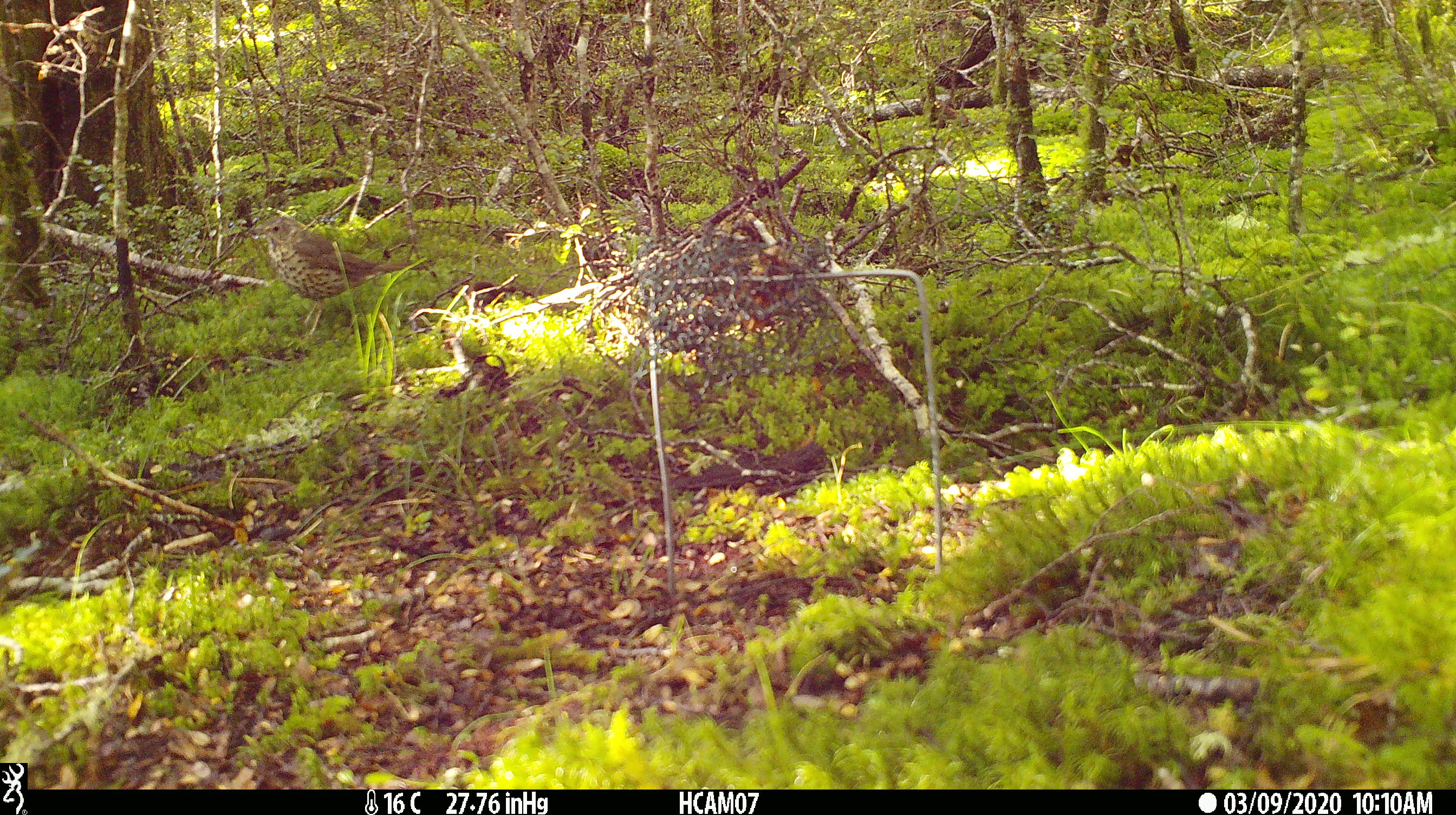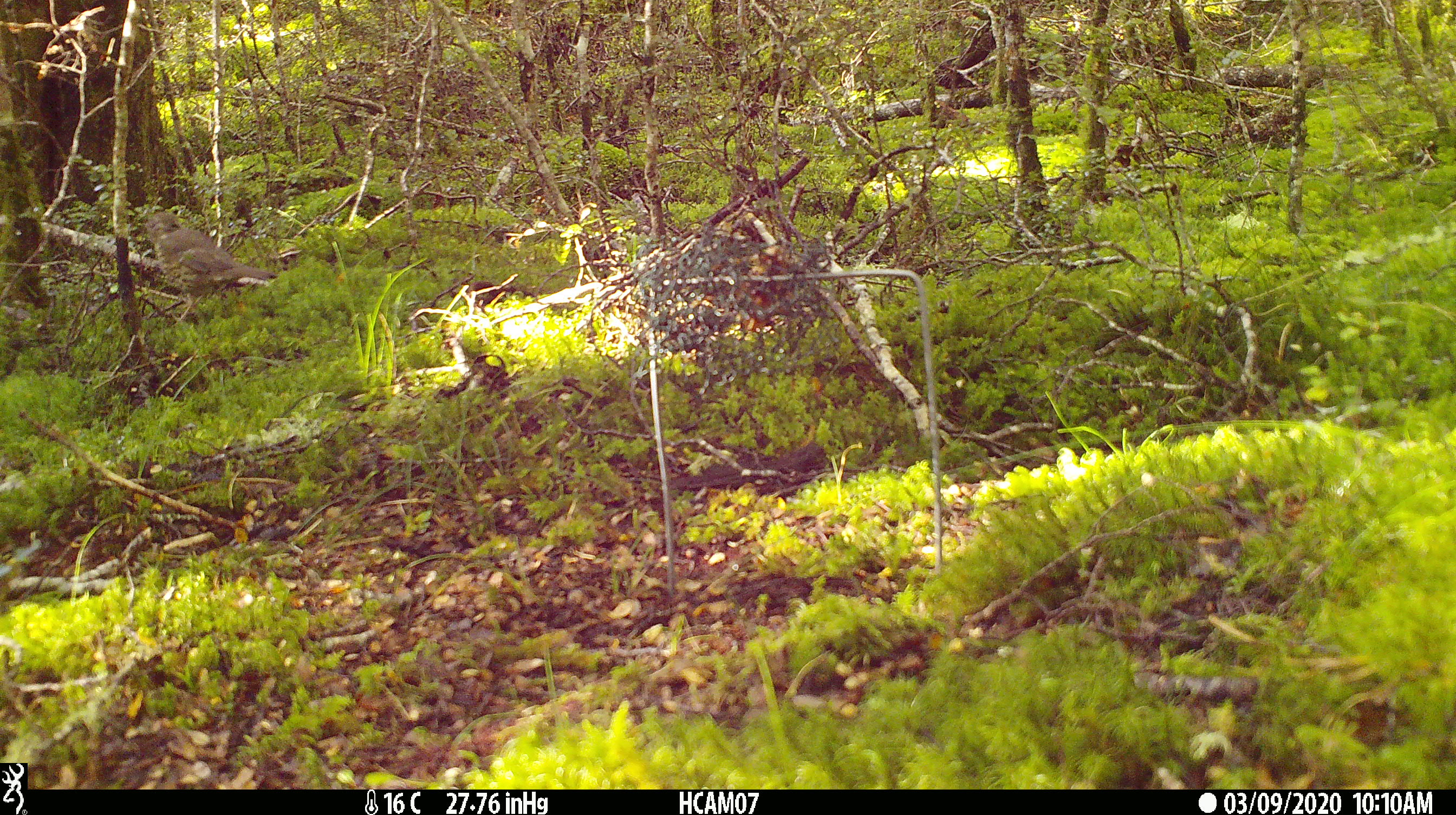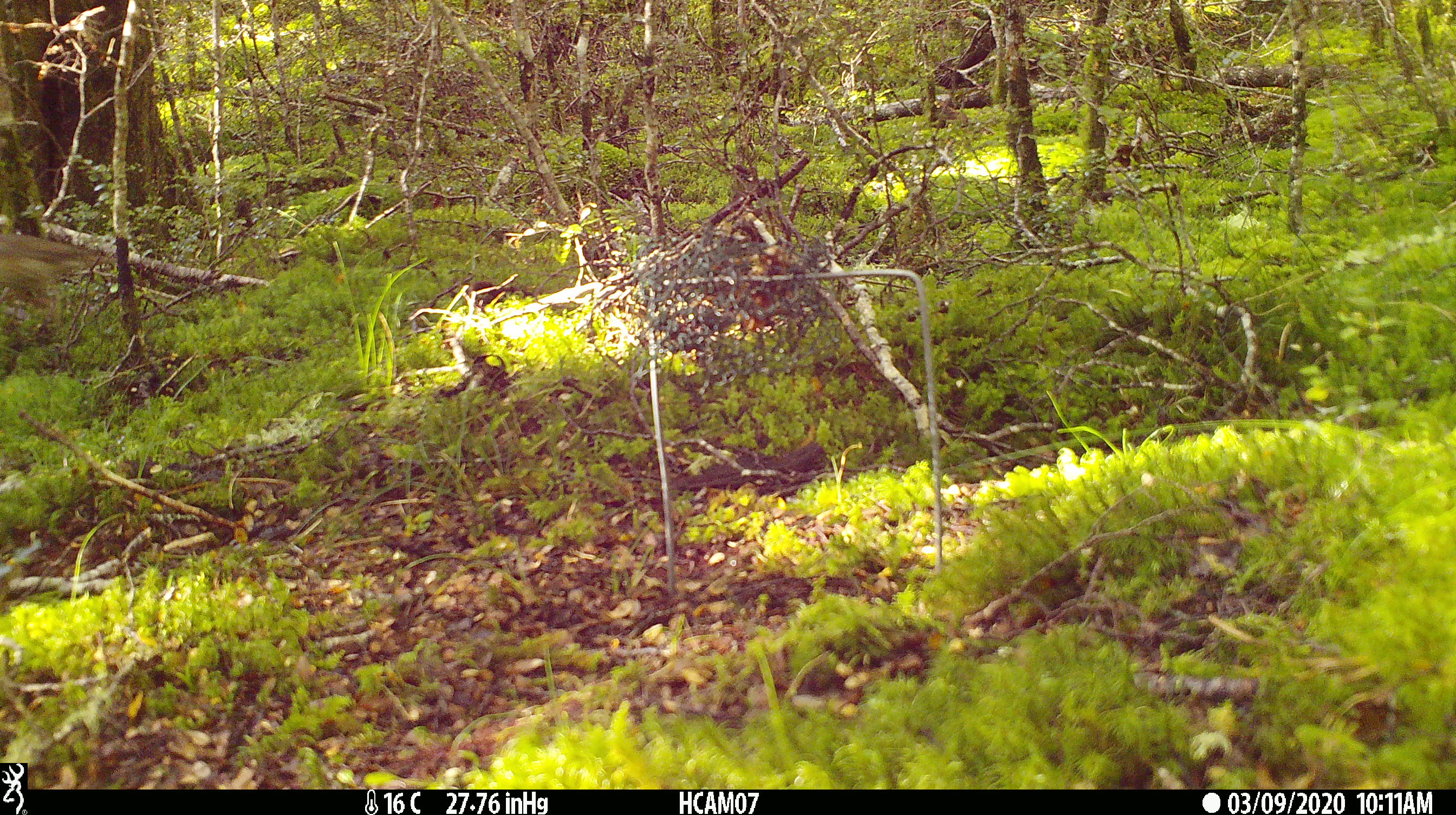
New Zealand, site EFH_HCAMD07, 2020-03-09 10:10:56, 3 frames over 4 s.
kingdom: Animalia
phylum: Chordata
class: Aves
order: Passeriformes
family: Turdidae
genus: Turdus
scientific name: Turdus philomelos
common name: song thrush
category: thrush